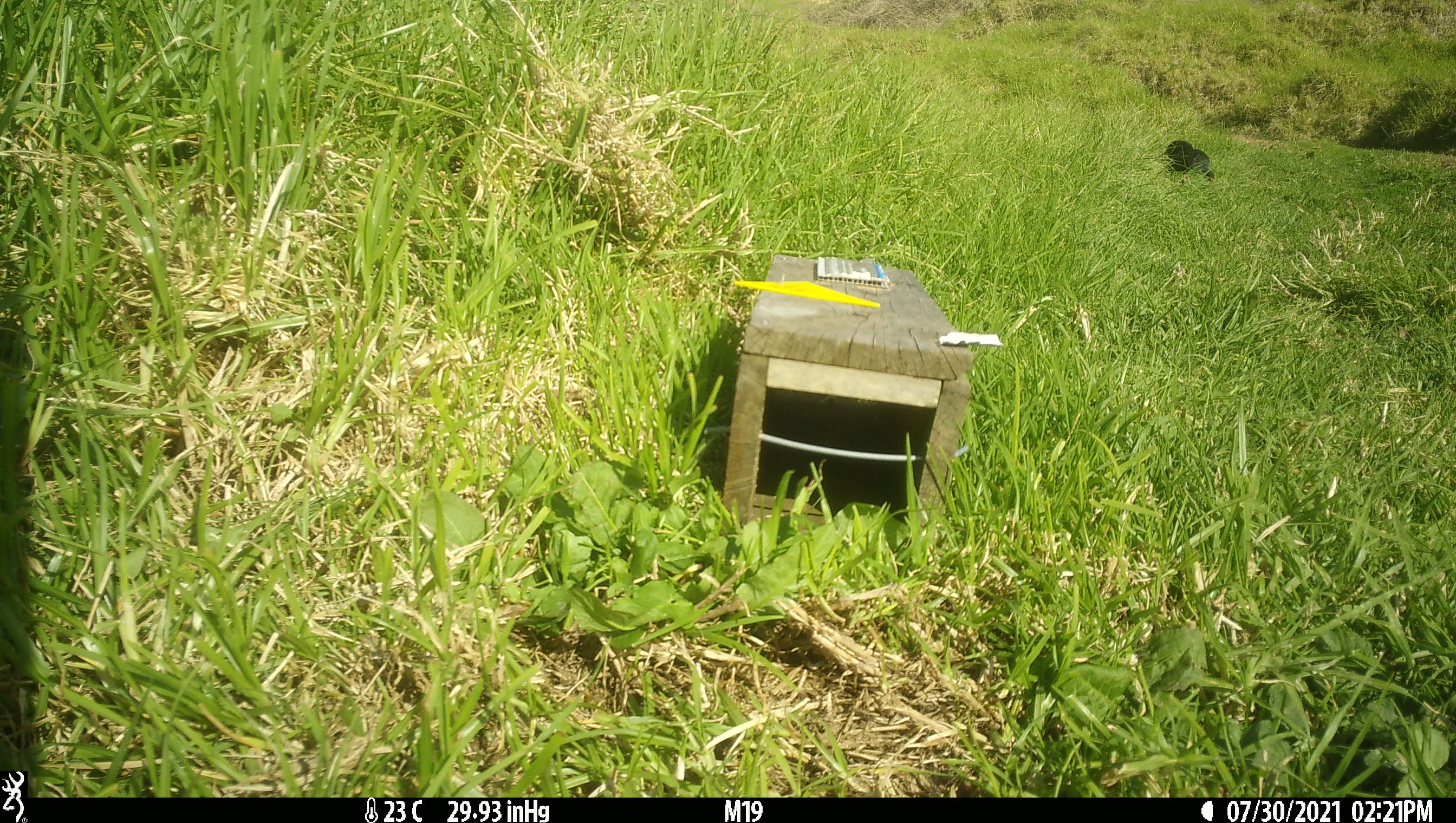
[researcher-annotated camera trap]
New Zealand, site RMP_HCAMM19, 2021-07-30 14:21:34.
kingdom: Animalia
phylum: Chordata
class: Aves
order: Gruiformes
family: Rallidae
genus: Porphyrio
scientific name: Porphyrio melanotus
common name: australasian swamphen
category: pukeko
Pukeko (australasian swamphen) (Porphyrio melanotus).